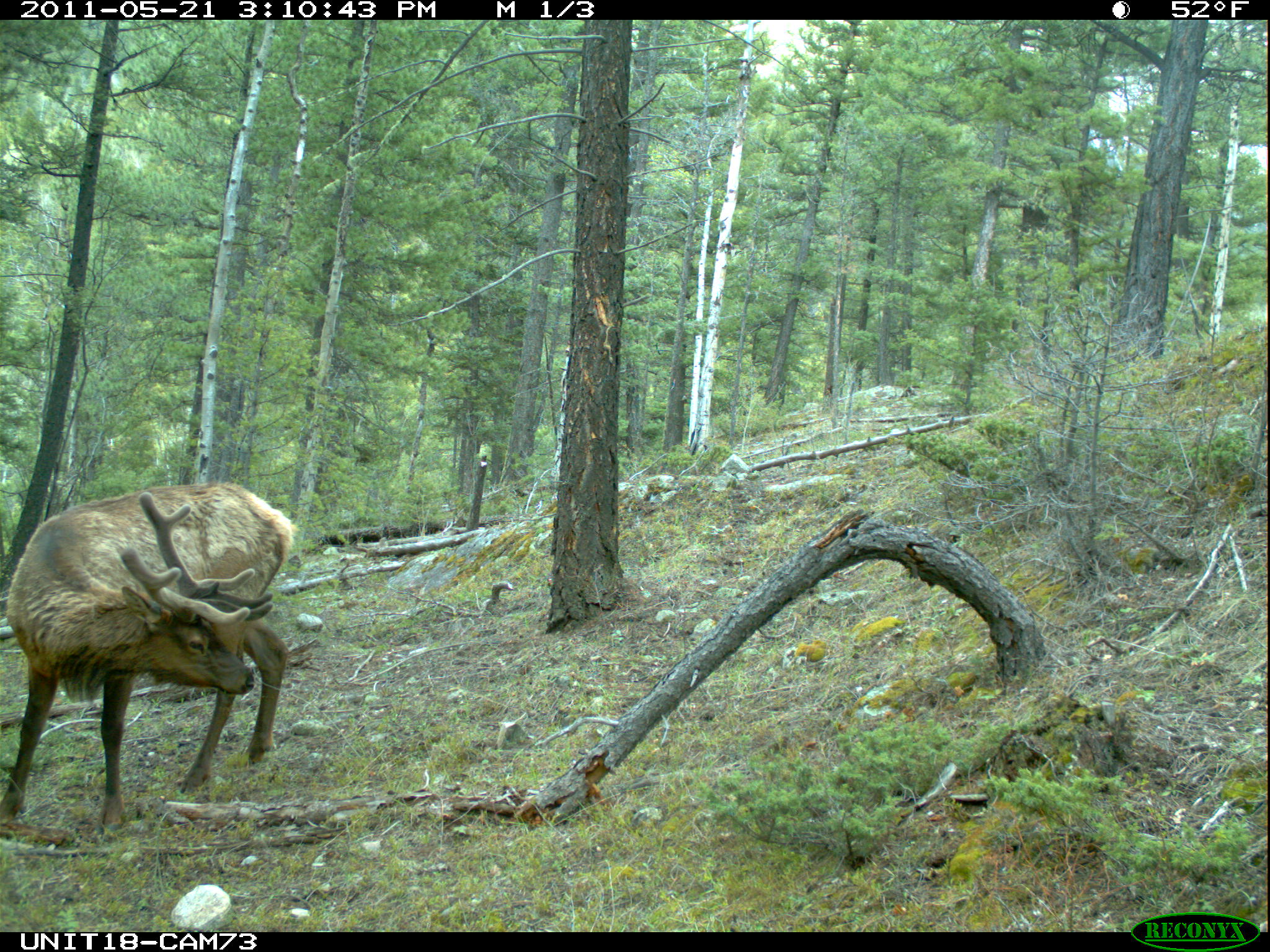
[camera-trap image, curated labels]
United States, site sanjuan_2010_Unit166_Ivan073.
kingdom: Animalia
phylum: Chordata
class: Mammalia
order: Artiodactyla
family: Cervidae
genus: Cervus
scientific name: Cervus elaphus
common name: red deer